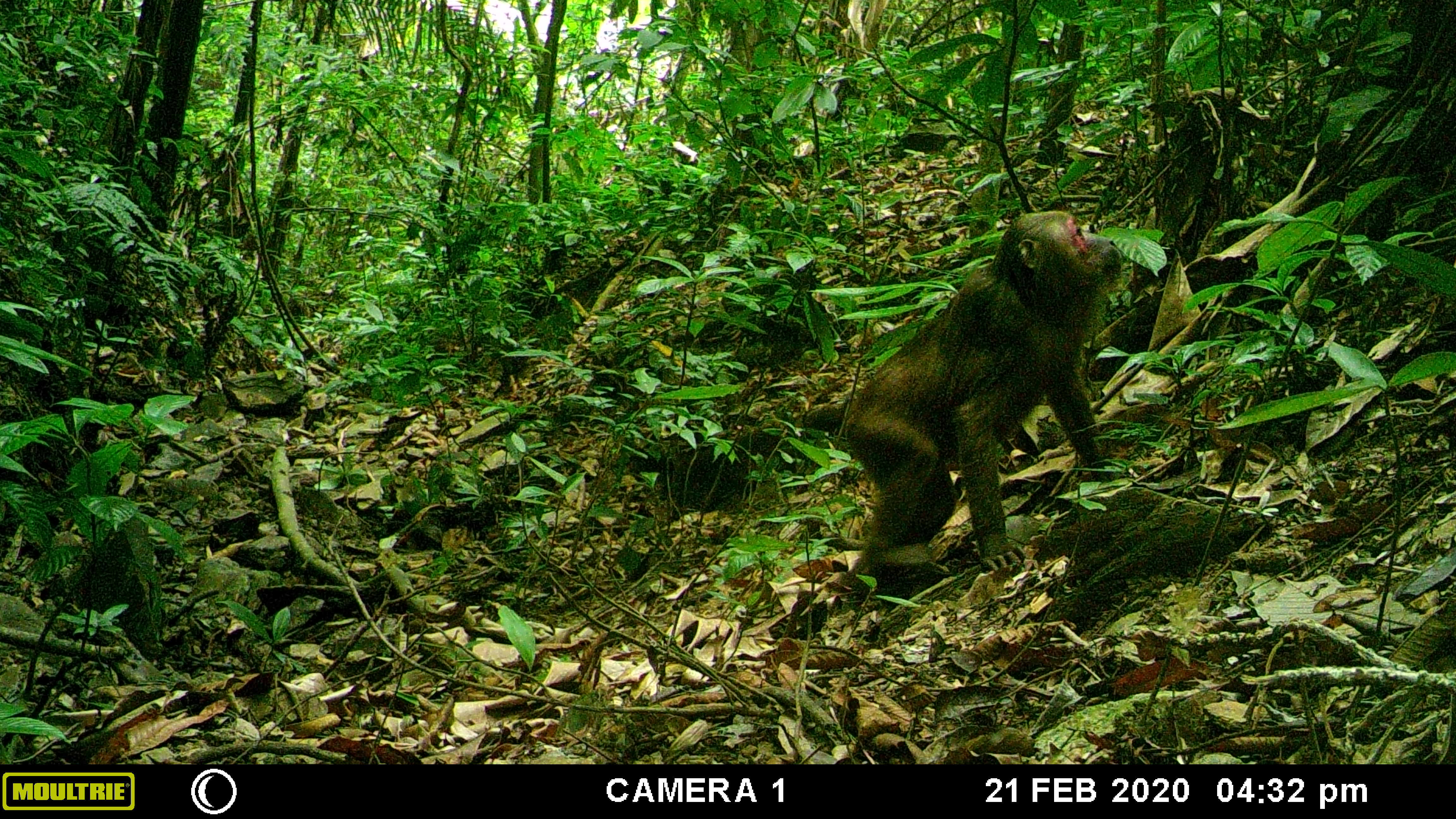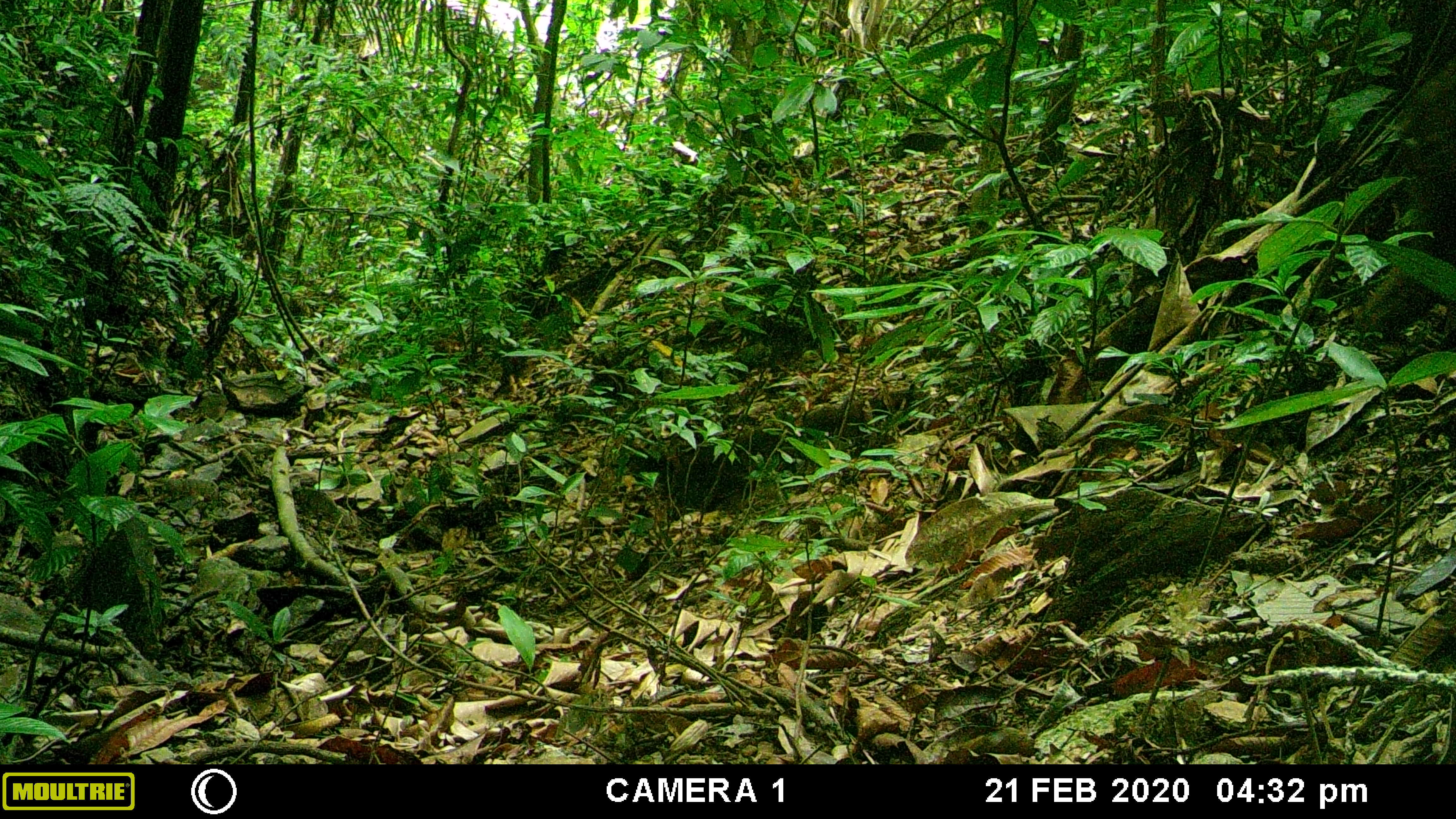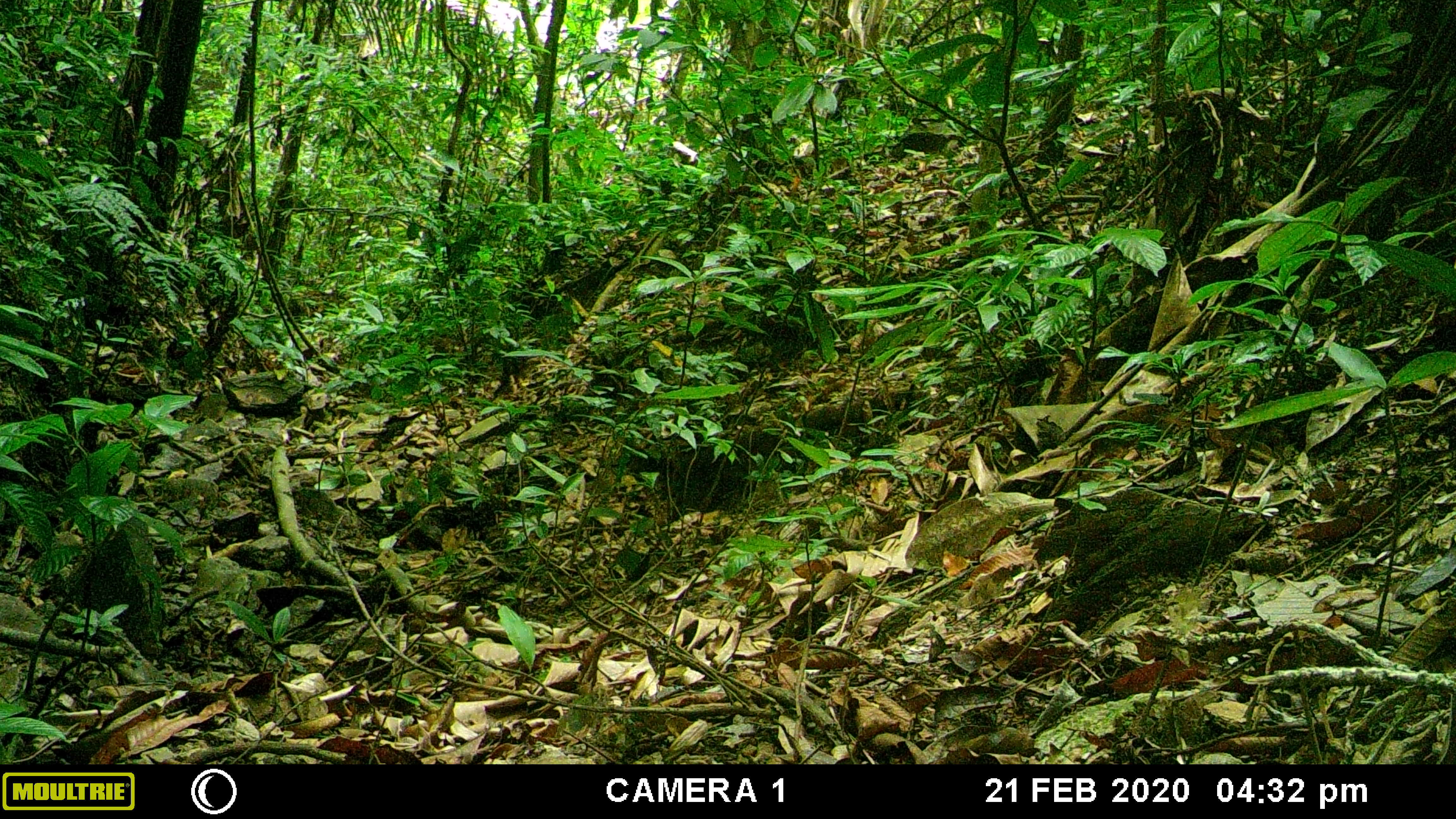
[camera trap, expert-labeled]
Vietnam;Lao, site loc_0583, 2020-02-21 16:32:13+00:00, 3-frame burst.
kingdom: Animalia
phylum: Chordata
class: Mammalia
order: Primates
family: Cercopithecidae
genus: Macaca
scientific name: Macaca arctoides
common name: stump-tailed macaque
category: stump tailed macaque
Stump tailed macaque (stump-tailed macaque) (Macaca arctoides). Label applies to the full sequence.